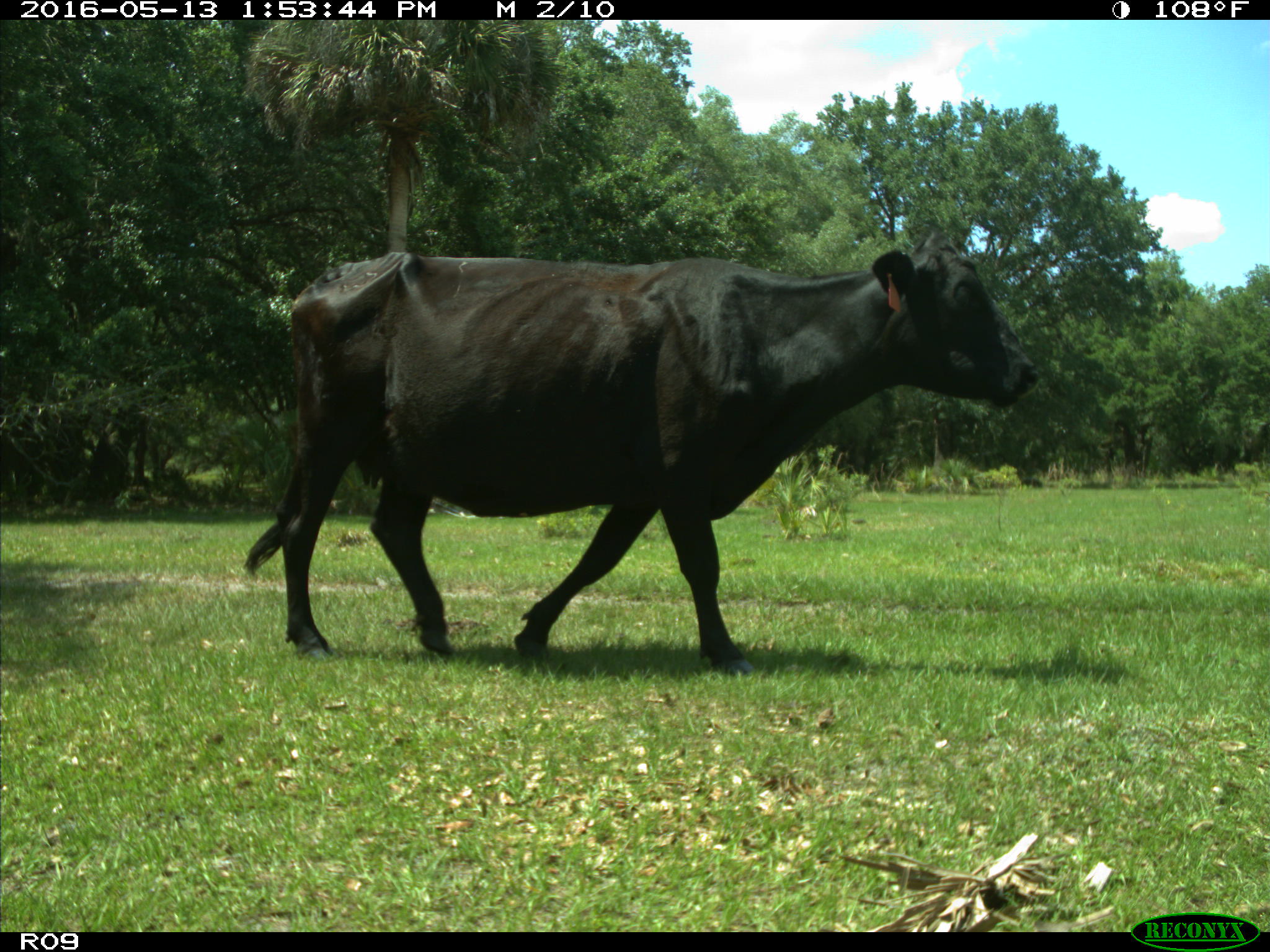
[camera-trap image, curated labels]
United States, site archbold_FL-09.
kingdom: Animalia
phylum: Chordata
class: Mammalia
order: Artiodactyla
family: Bovidae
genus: Bos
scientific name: Bos taurus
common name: domestic cow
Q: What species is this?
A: Bos taurus (domestic cow).